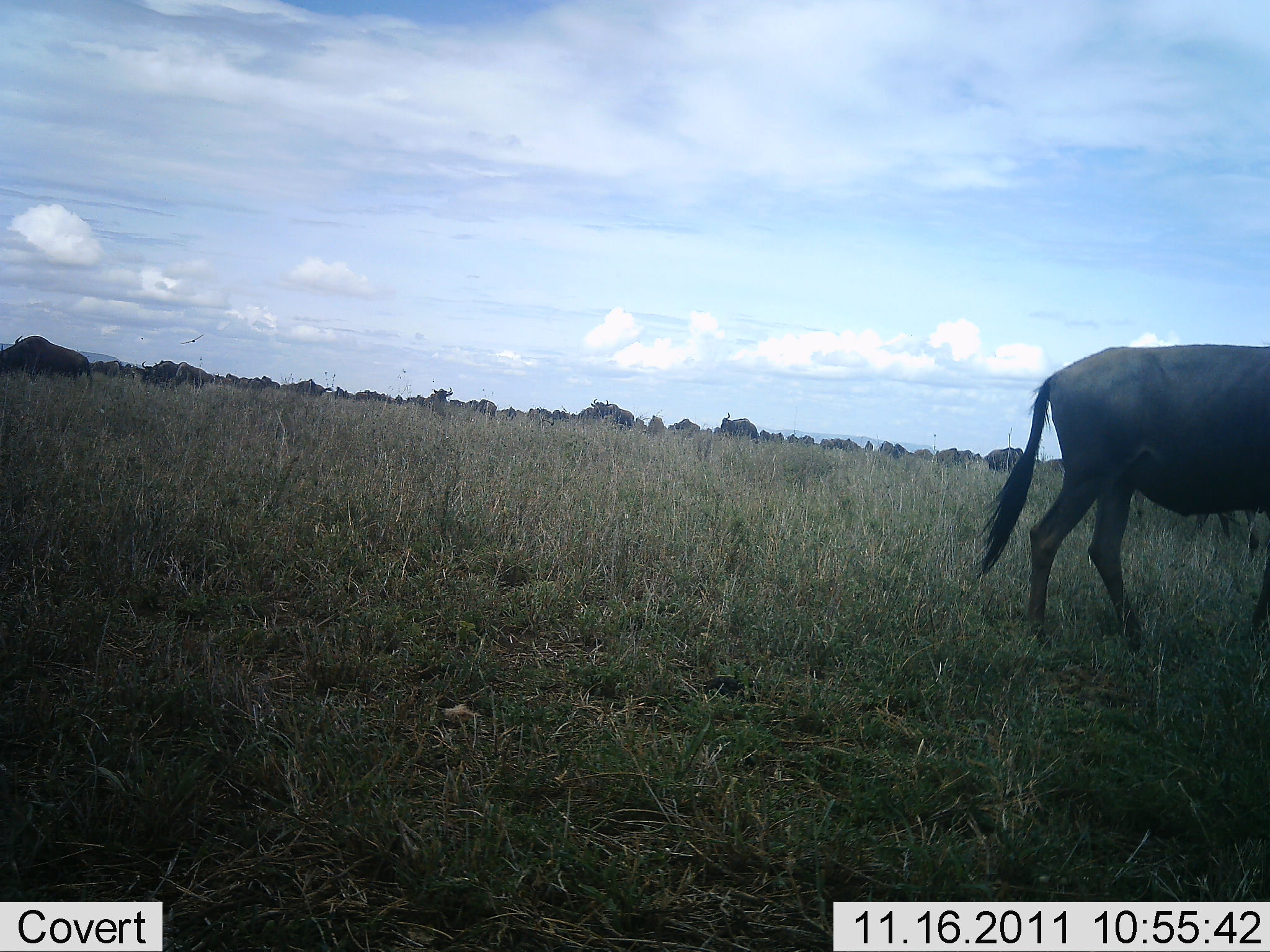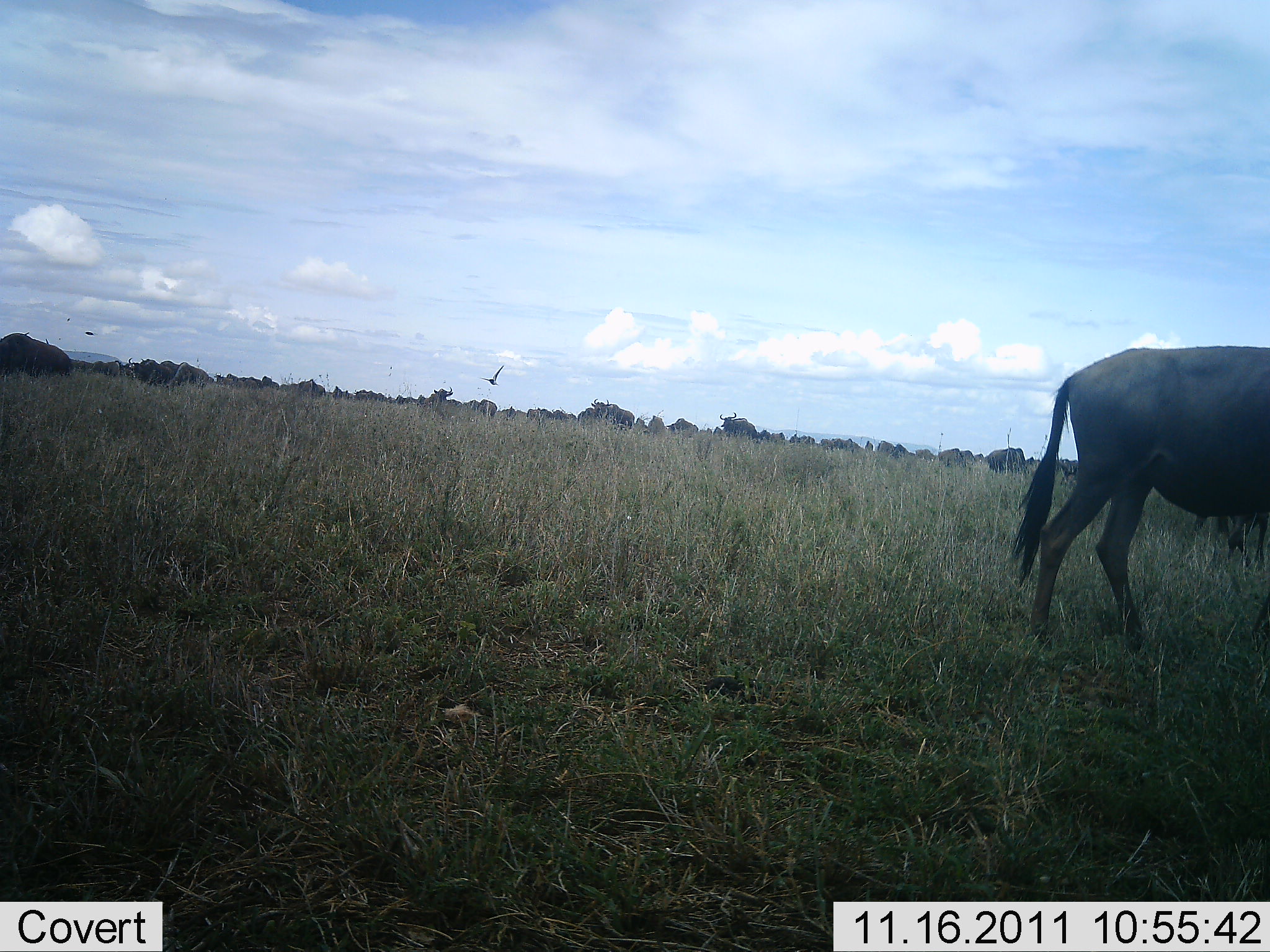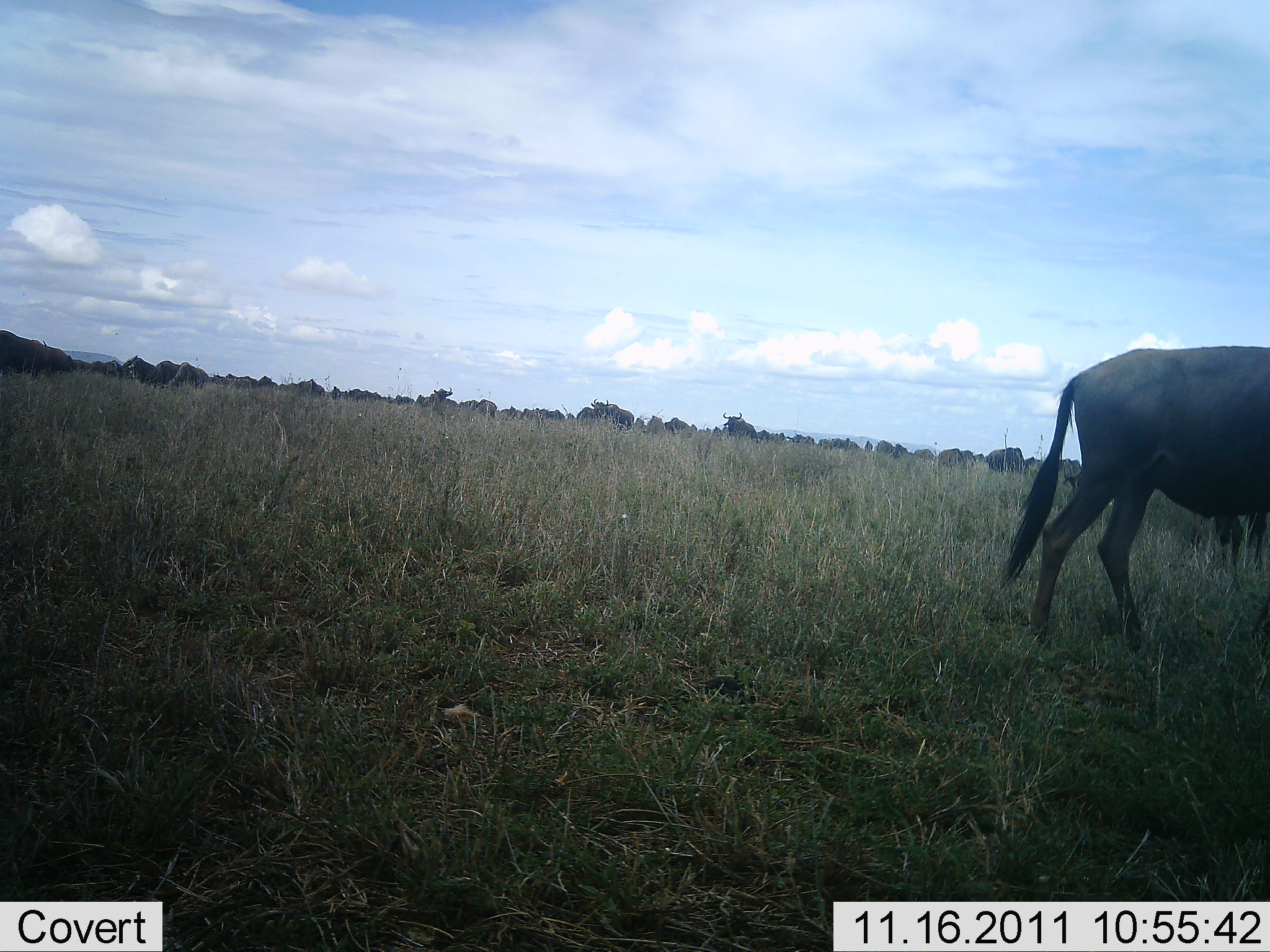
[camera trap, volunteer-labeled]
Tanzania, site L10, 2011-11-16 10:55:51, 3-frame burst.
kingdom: Animalia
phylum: Chordata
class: Mammalia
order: Artiodactyla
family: Bovidae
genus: Connochaetes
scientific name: Connochaetes taurinus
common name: blue wildebeest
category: wildebeest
Wildebeest (blue wildebeest) (Connochaetes taurinus), count 11-50. Behavior (volunteer vote fractions): standing 73%, resting 0%, moving 55%, interacting 0%. Young present (vote fraction): 0%. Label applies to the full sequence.